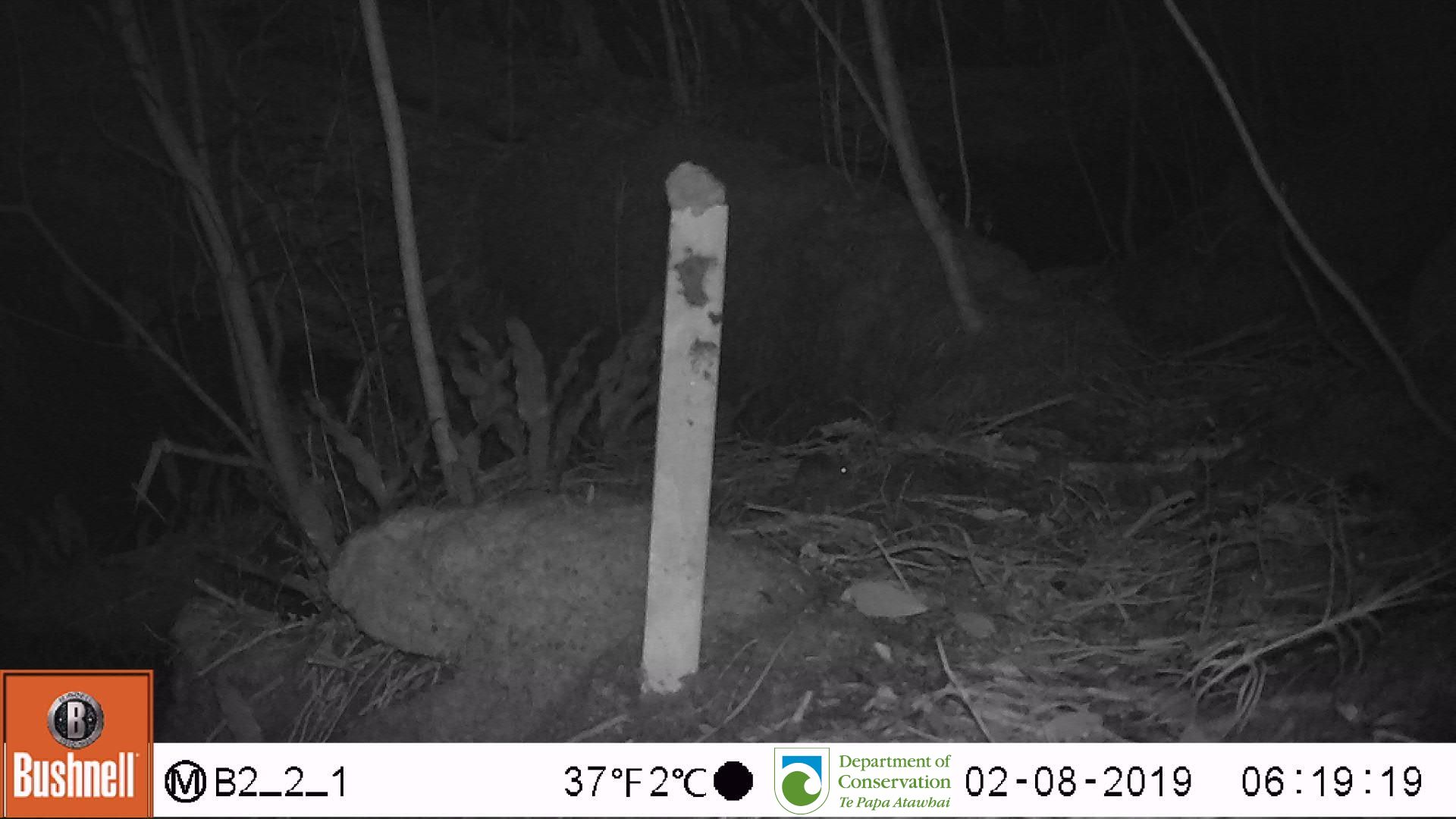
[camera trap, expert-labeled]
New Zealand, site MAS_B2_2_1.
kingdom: Animalia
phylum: Chordata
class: Mammalia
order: Rodentia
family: Muridae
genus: Mus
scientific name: Mus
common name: mouse